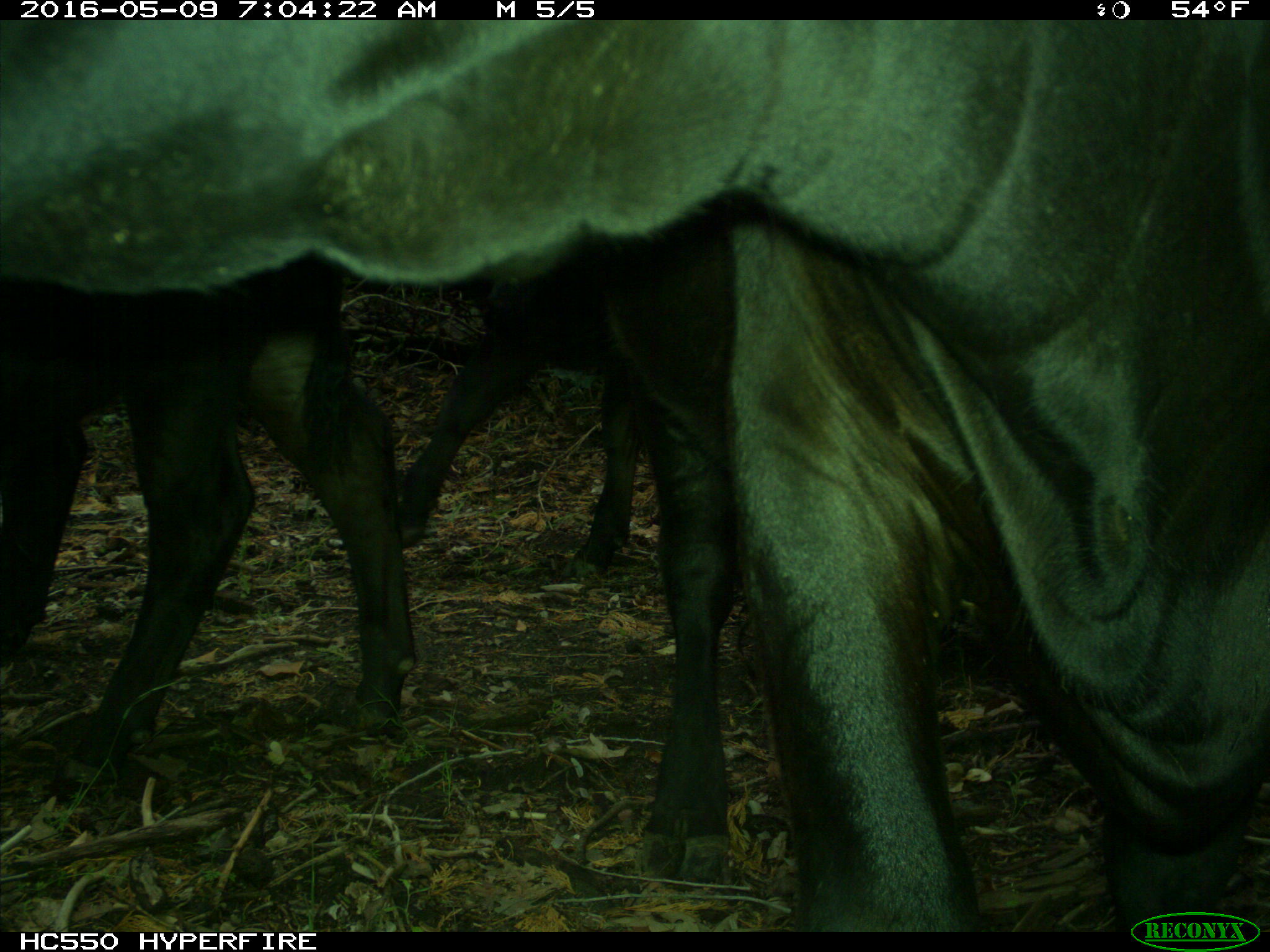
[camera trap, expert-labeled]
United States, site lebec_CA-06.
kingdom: Animalia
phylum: Chordata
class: Mammalia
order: Artiodactyla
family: Bovidae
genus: Bos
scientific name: Bos taurus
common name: domestic cow